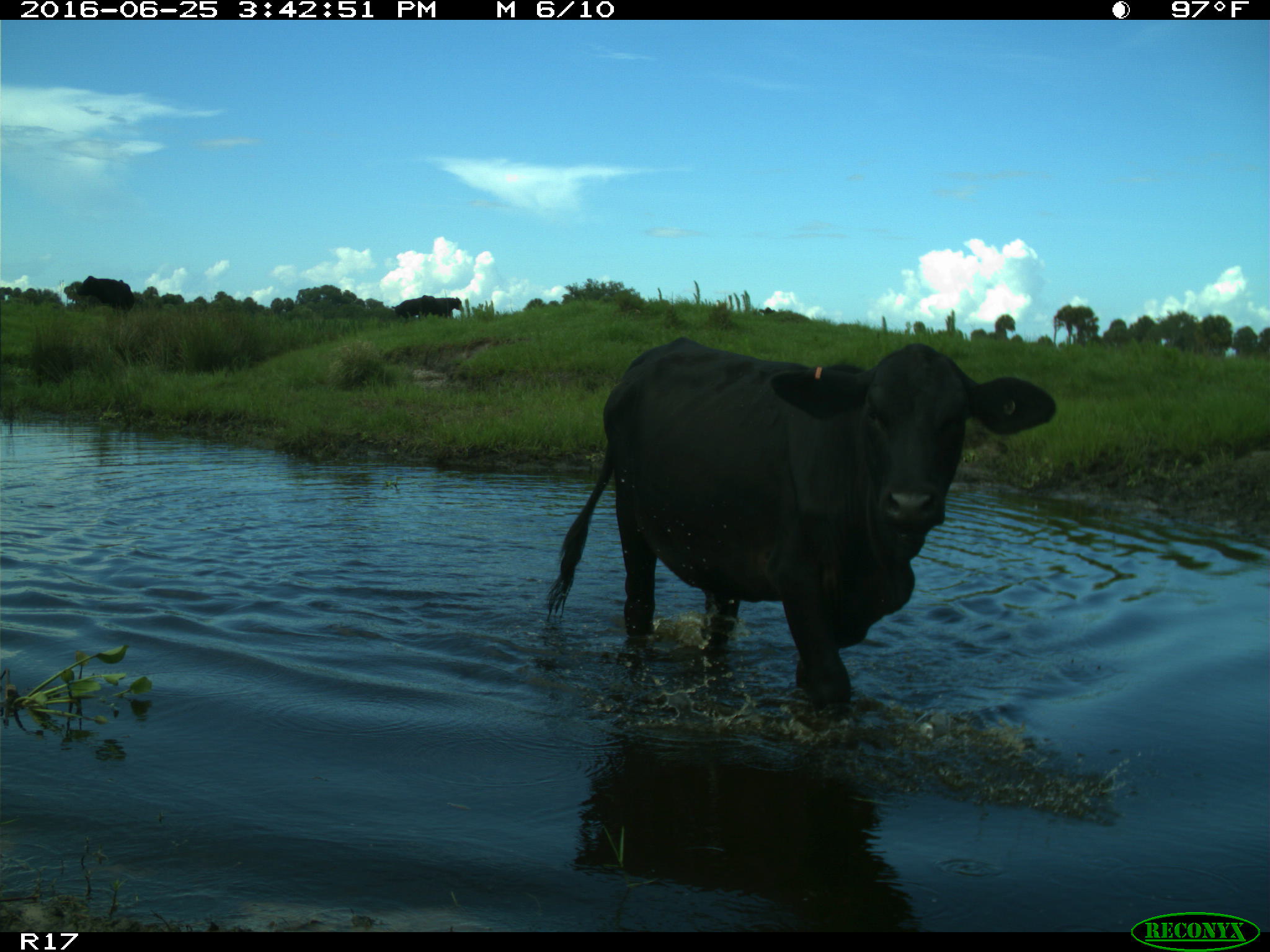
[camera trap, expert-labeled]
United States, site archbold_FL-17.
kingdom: Animalia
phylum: Chordata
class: Mammalia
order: Artiodactyla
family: Bovidae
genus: Bos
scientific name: Bos taurus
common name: domestic cow